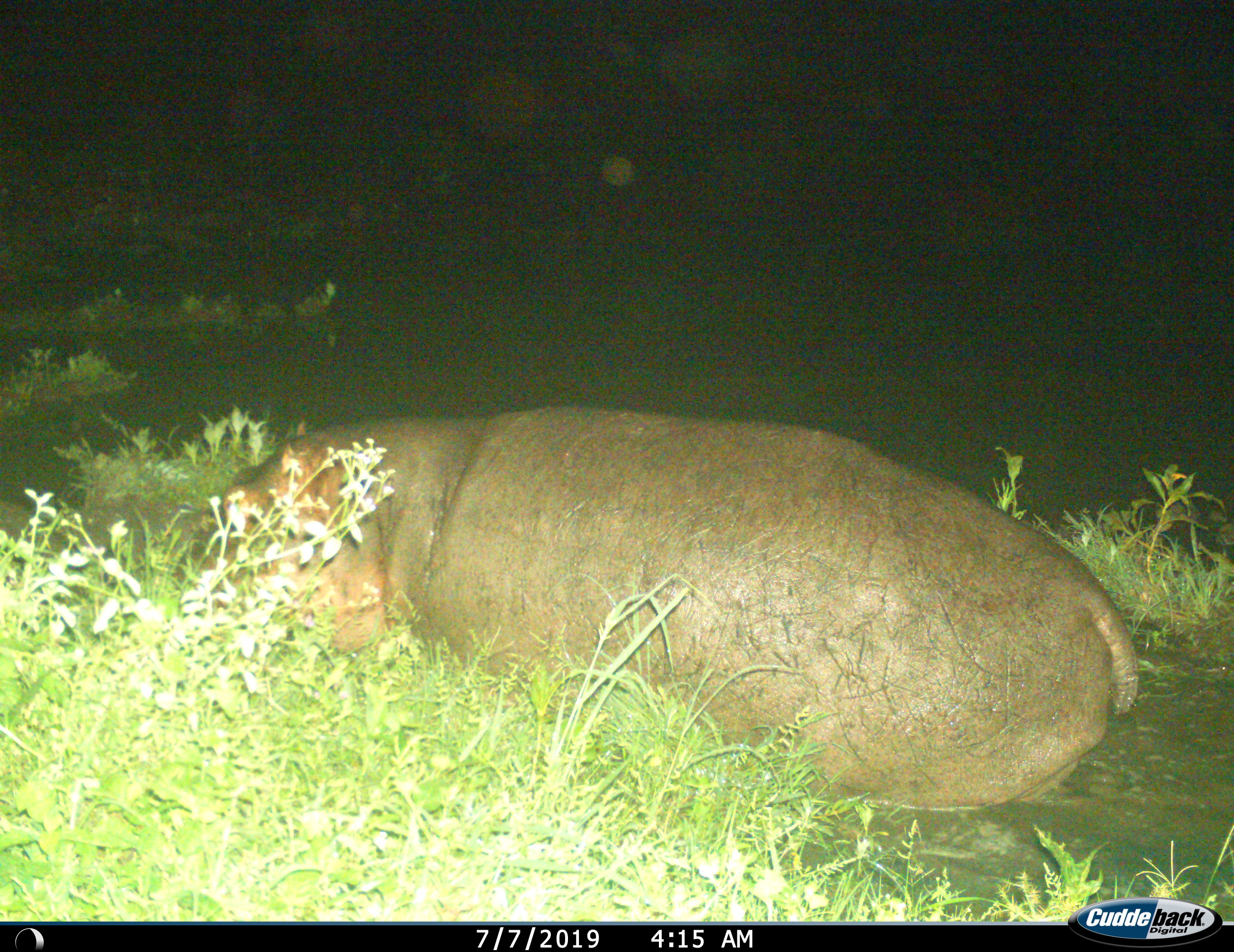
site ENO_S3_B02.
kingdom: Animalia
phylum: Chordata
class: Mammalia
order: Artiodactyla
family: Hippopotamidae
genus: Hippopotamus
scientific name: Hippopotamus amphibius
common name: hippopotamus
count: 1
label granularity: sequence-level